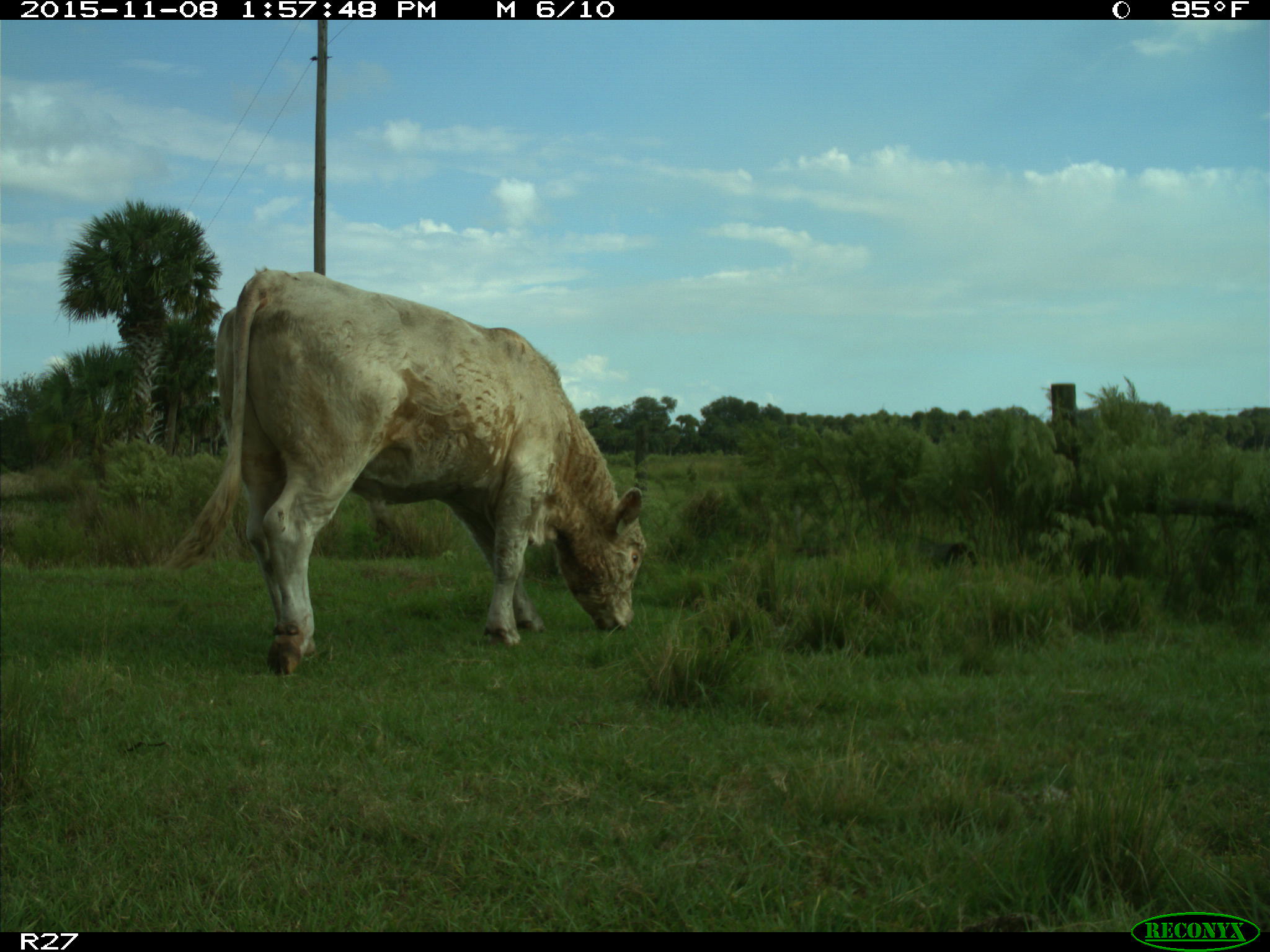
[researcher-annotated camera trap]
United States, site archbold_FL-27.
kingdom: Animalia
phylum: Chordata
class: Mammalia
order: Artiodactyla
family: Bovidae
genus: Bos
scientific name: Bos taurus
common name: domestic cow